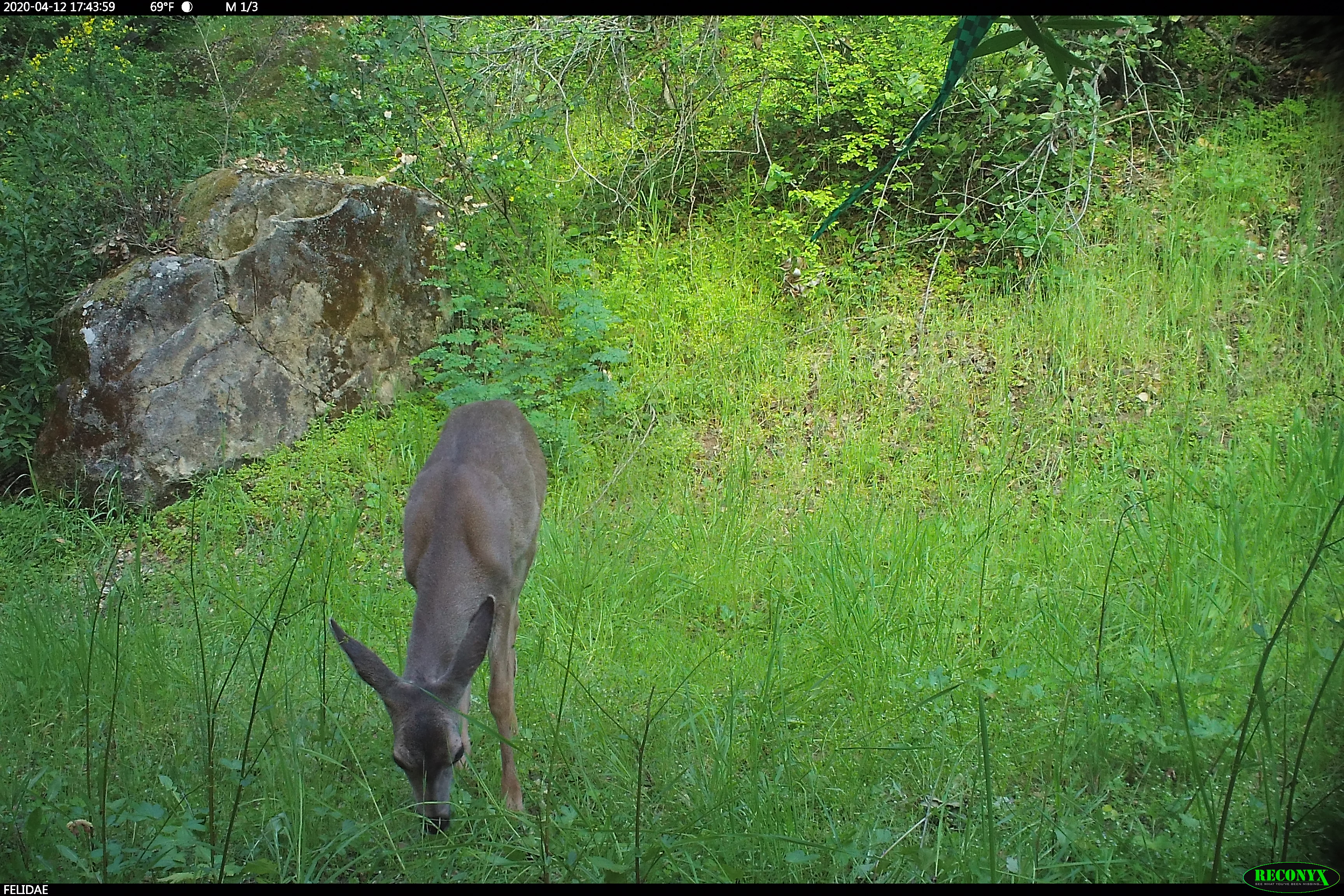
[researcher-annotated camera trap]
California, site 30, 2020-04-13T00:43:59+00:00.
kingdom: Animalia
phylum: Chordata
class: Mammalia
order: Artiodactyla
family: Cervidae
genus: Odocoileus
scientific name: Odocoileus hemionus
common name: mule deer